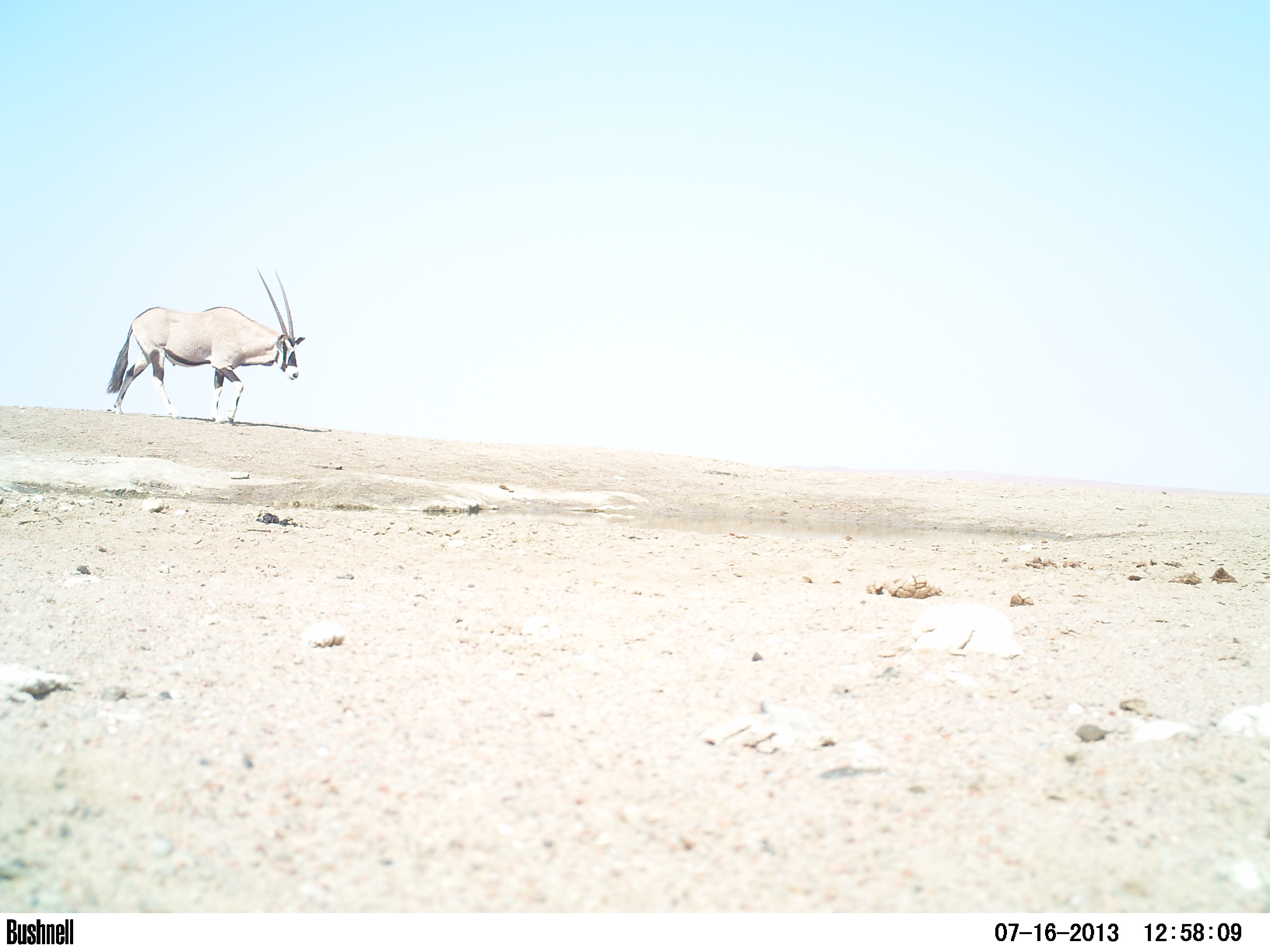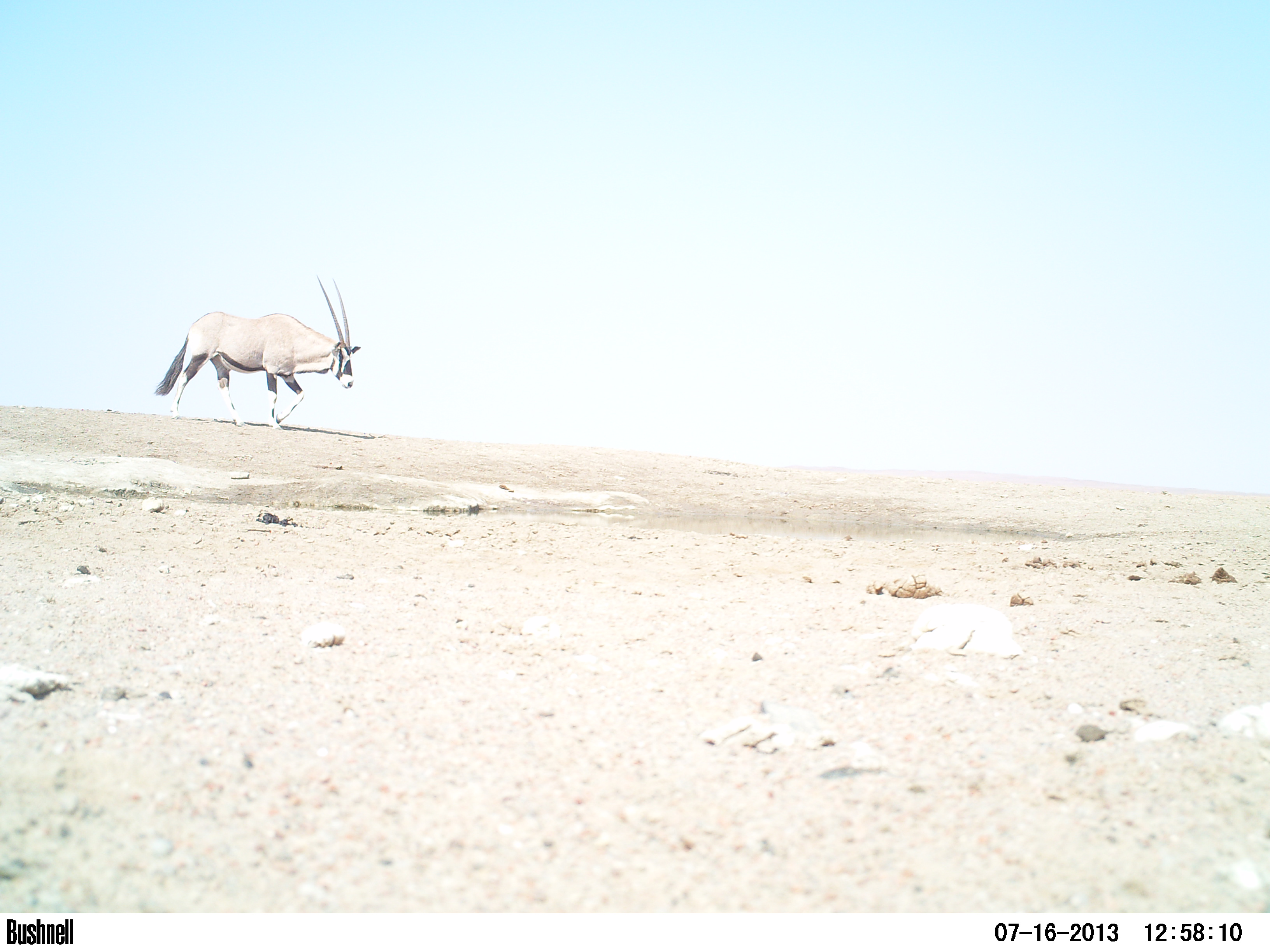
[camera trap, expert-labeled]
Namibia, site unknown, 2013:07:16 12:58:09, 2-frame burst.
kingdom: Animalia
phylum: Chordata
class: Mammalia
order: Artiodactyla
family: Bovidae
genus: Oryx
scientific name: Oryx gazella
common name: gemsbok